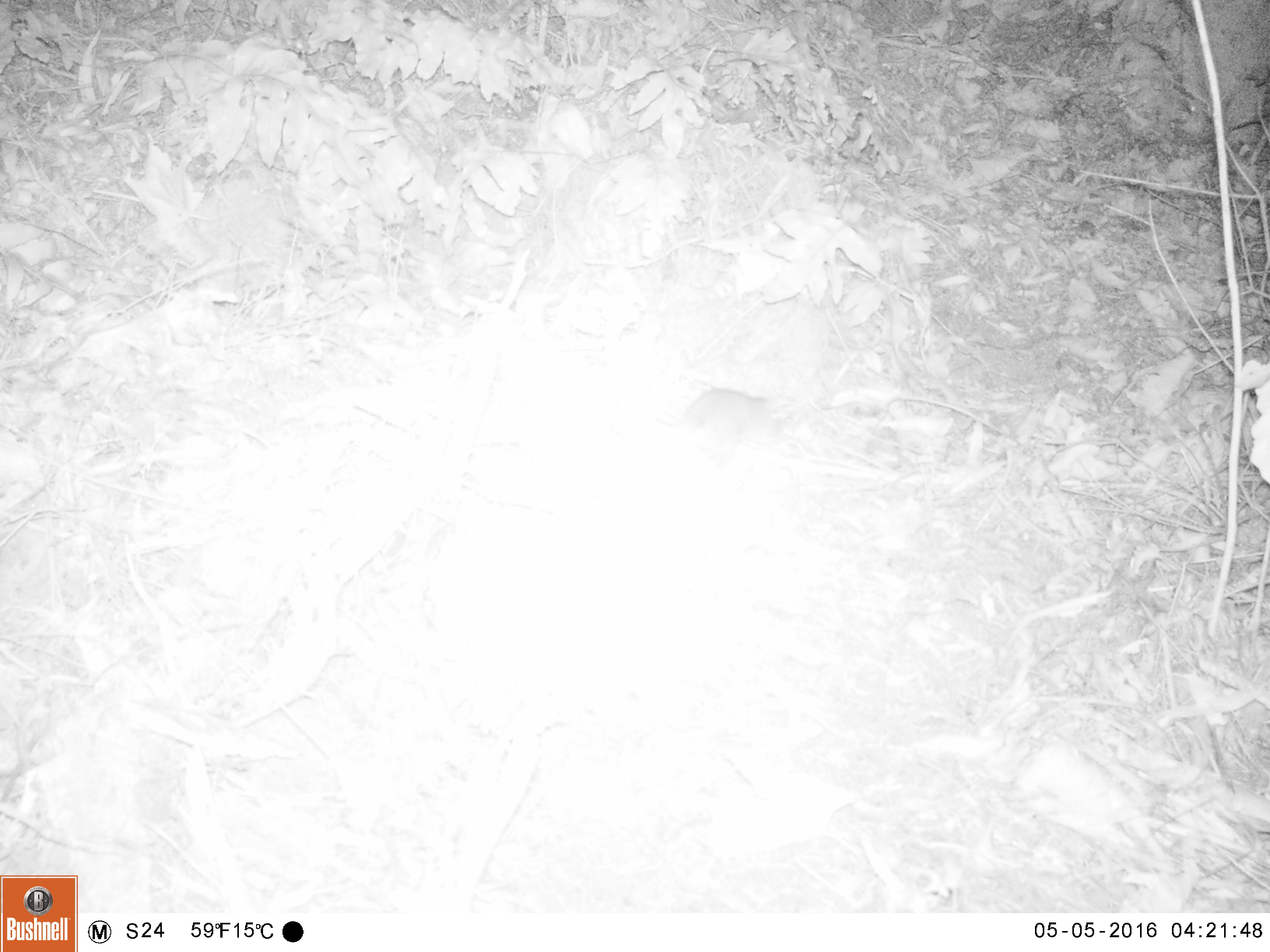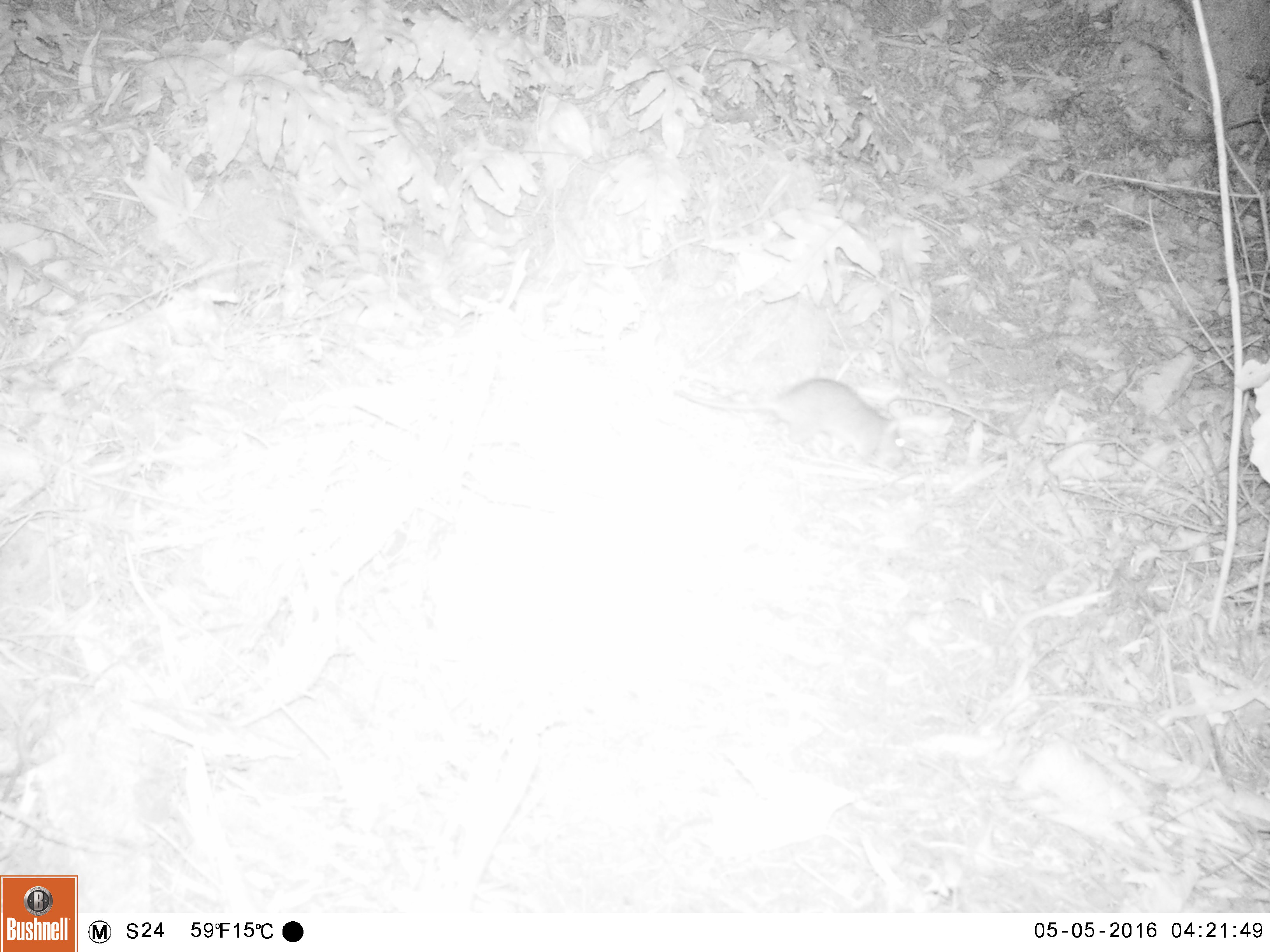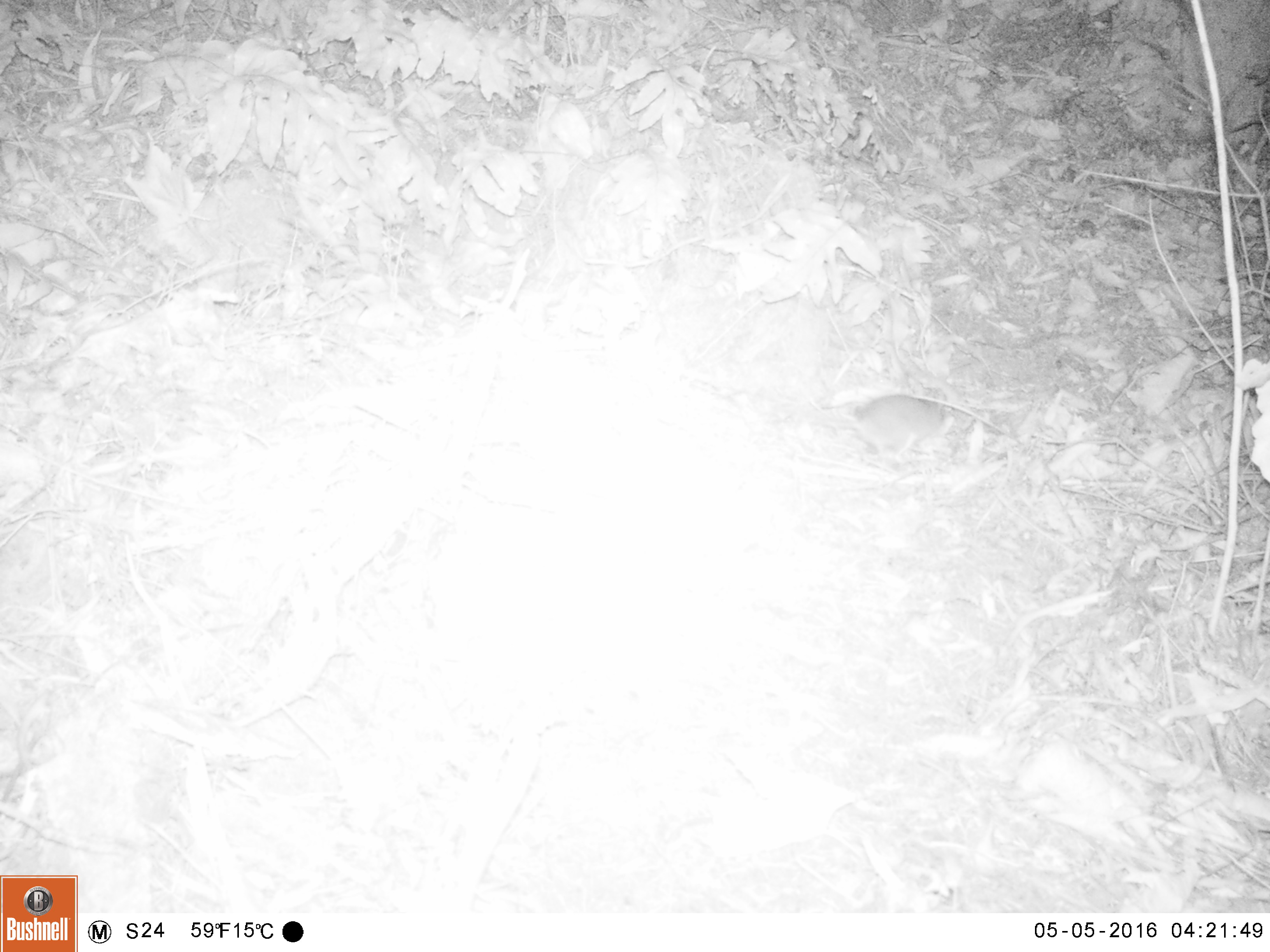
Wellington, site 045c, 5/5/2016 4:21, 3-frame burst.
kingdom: Animalia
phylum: Chordata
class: Mammalia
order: Rodentia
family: Muridae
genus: Rattus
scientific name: Rattus norvegicus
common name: norway rat